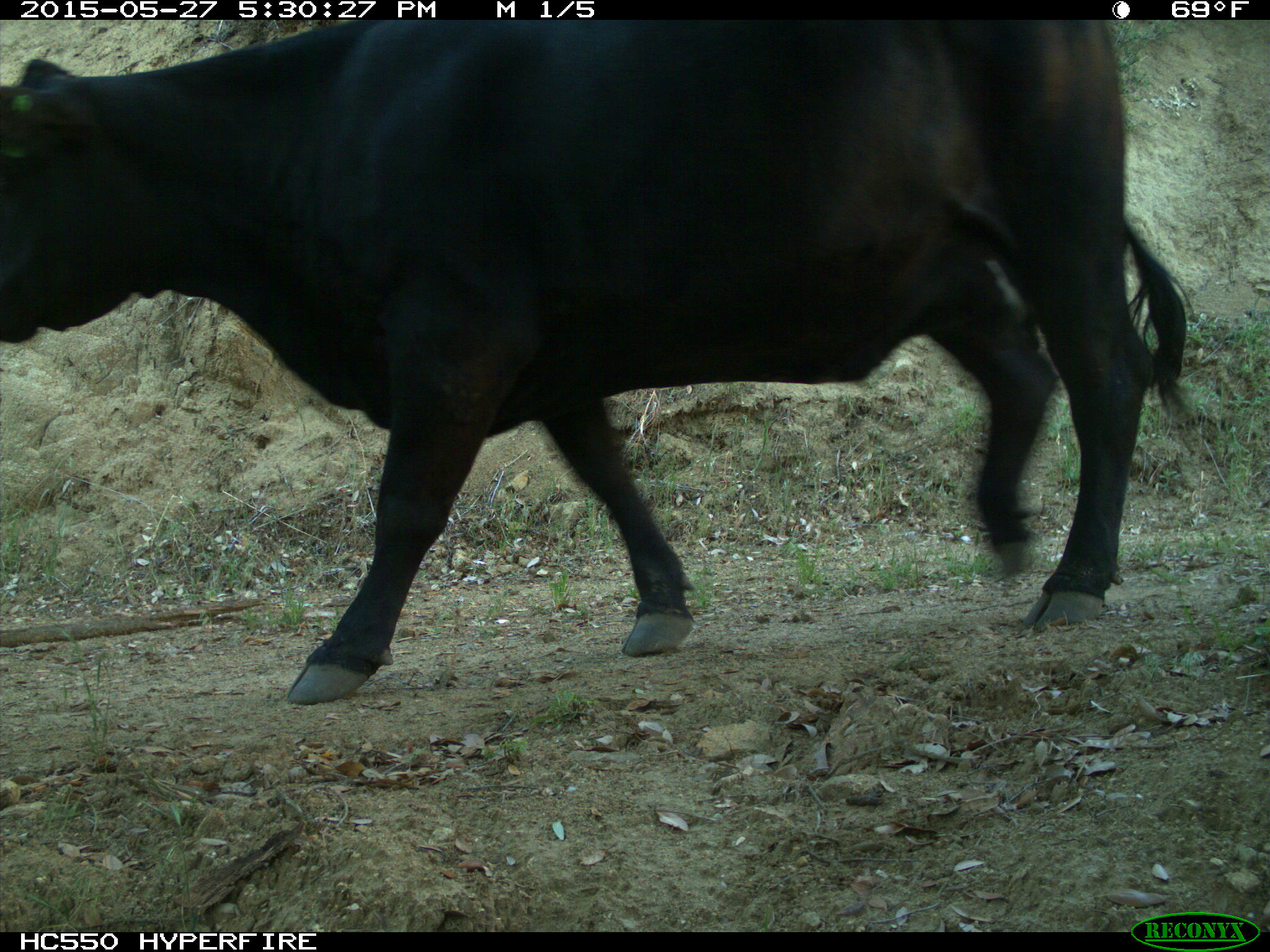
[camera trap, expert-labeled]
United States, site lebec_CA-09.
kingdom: Animalia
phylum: Chordata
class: Mammalia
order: Artiodactyla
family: Bovidae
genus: Bos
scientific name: Bos taurus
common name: domestic cow